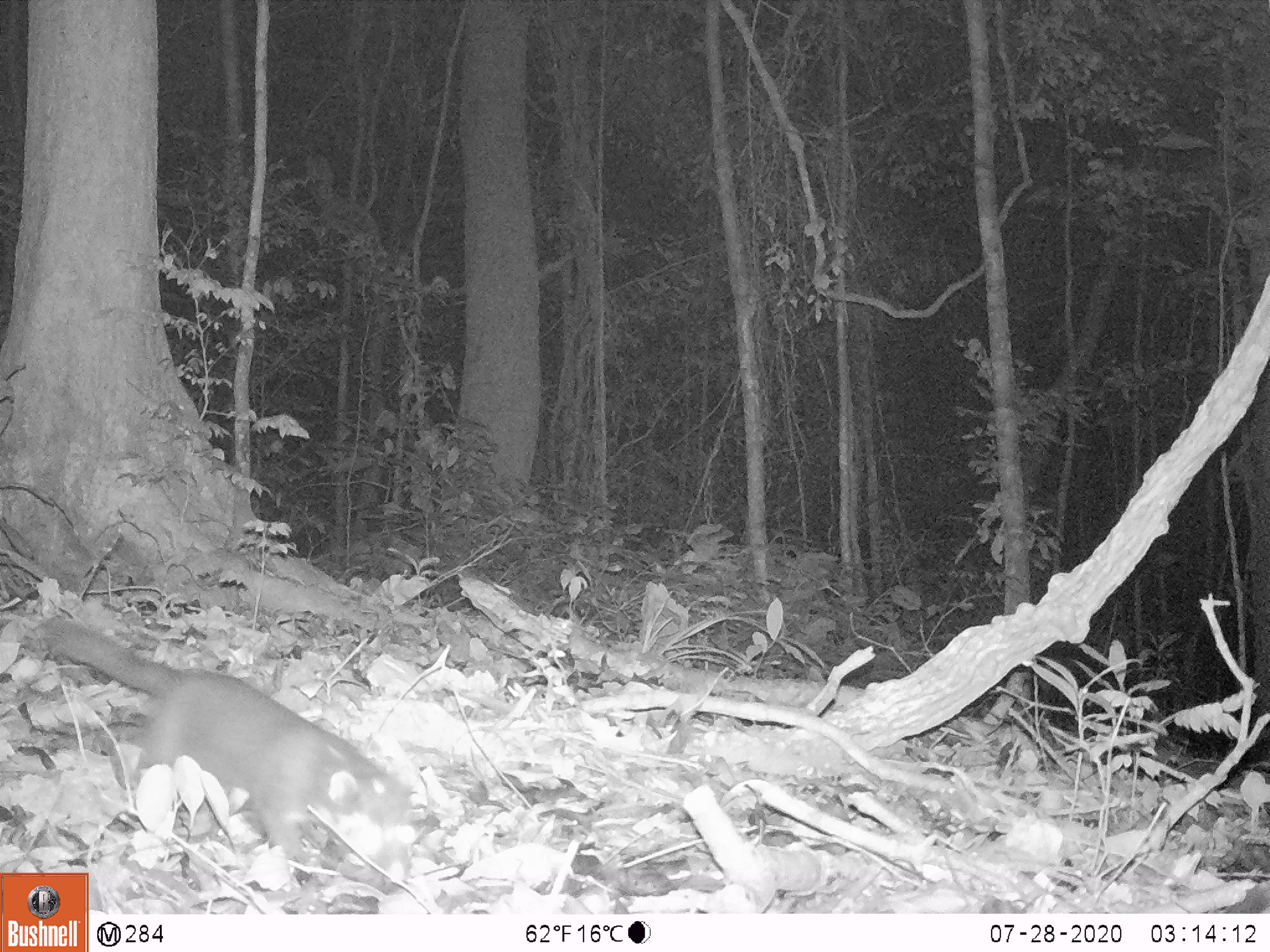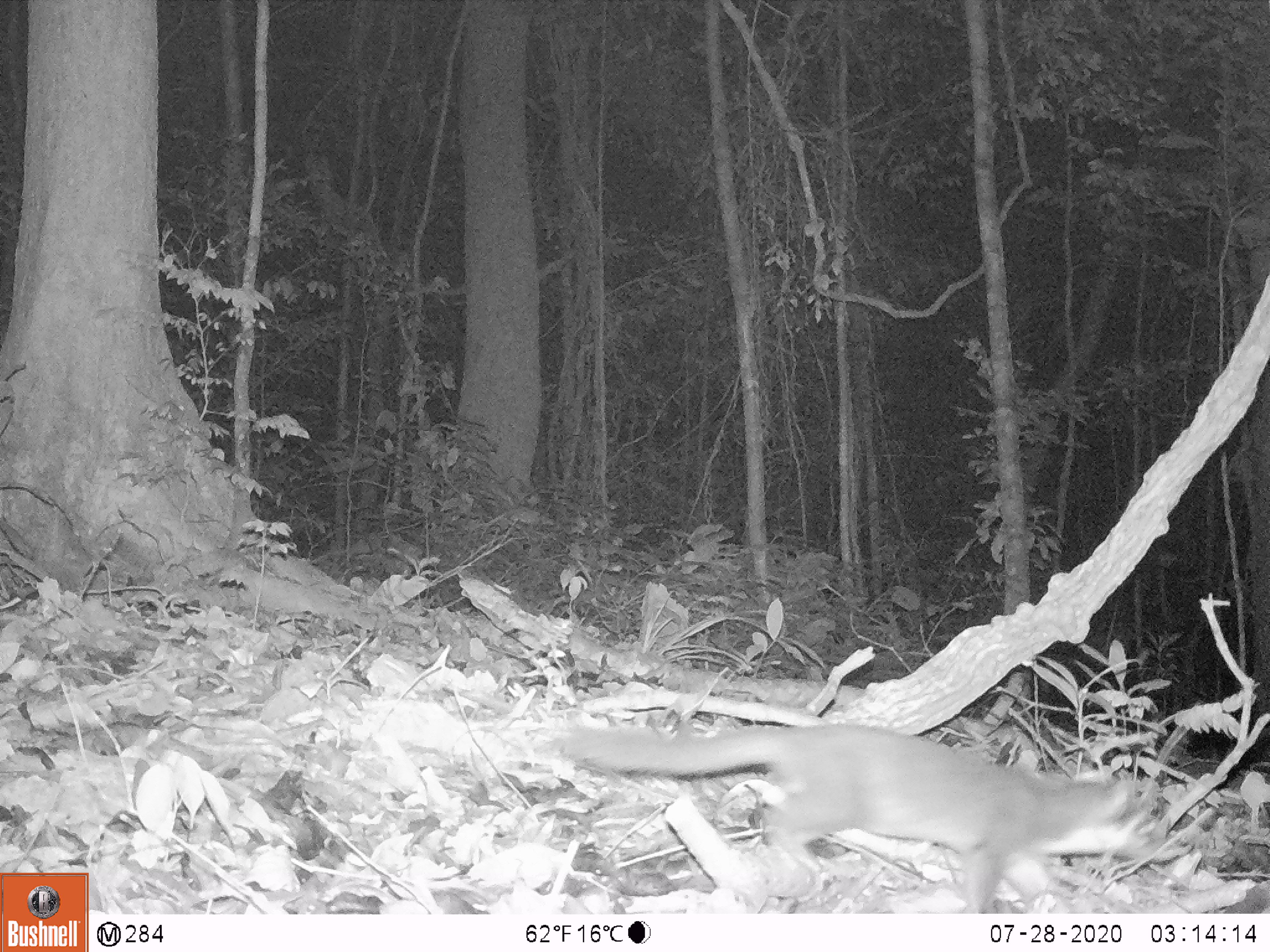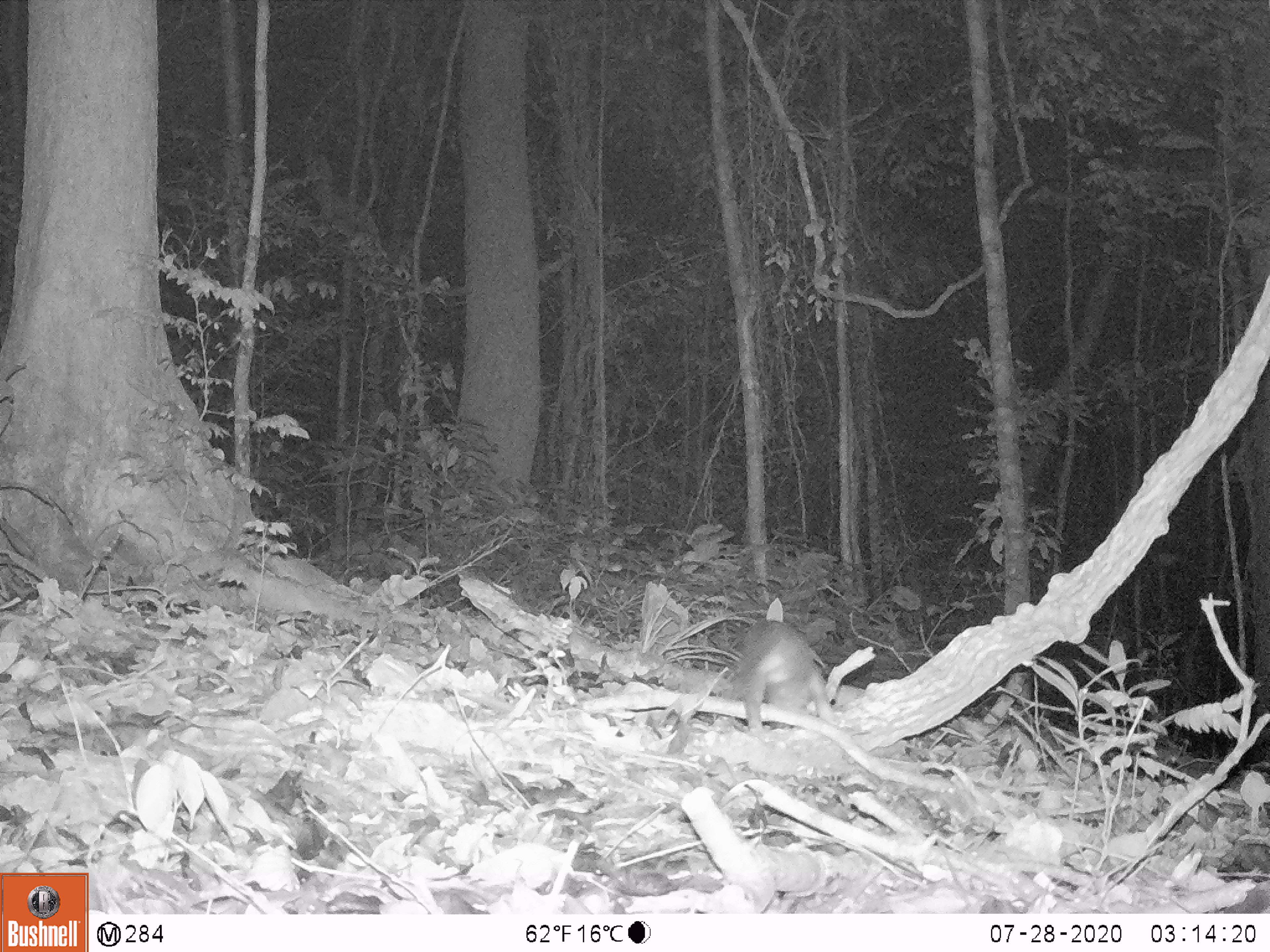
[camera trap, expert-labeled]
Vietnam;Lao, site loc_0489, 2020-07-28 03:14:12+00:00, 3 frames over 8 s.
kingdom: Animalia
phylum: Chordata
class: Mammalia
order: Carnivora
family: Mustelidae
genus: Melogale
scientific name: Melogale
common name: ferret badger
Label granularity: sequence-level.